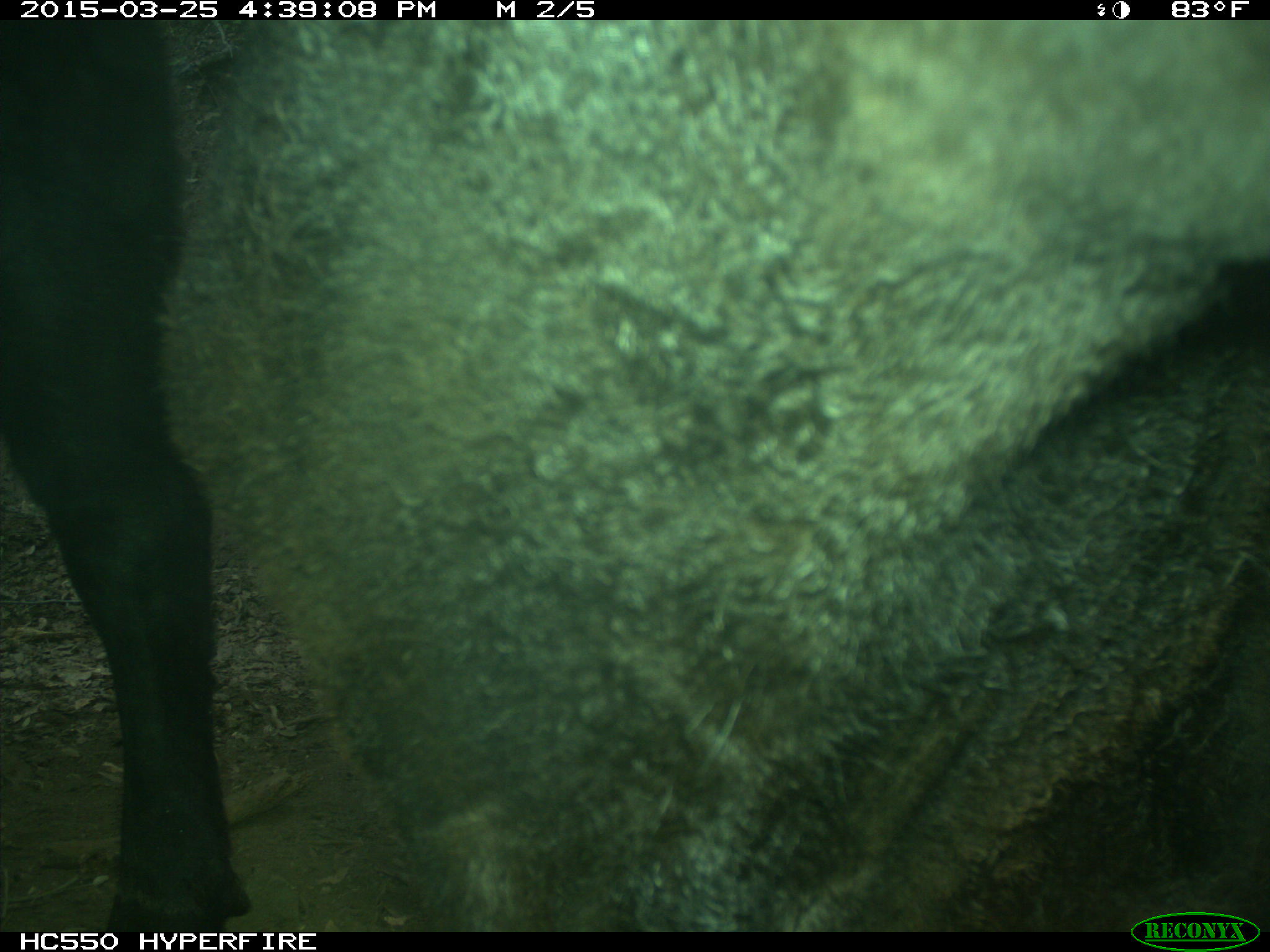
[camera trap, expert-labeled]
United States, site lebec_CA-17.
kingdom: Animalia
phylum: Chordata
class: Mammalia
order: Artiodactyla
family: Bovidae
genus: Bos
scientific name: Bos taurus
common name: domestic cow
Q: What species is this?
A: Bos taurus (domestic cow).